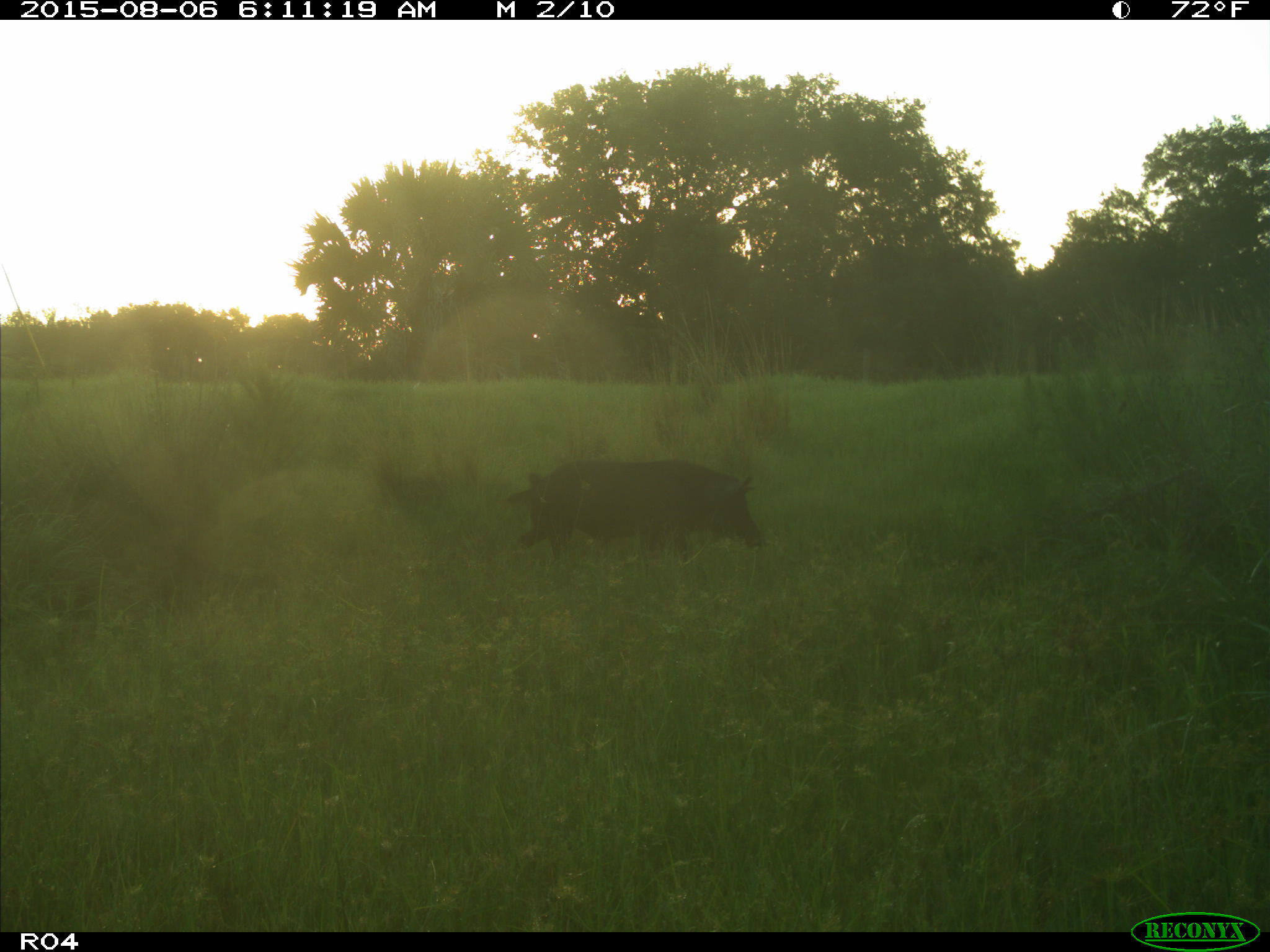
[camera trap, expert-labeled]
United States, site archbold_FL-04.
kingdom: Animalia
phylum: Chordata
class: Mammalia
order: Artiodactyla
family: Suidae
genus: Sus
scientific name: Sus scrofa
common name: wild boar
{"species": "Sus scrofa (wild boar)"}